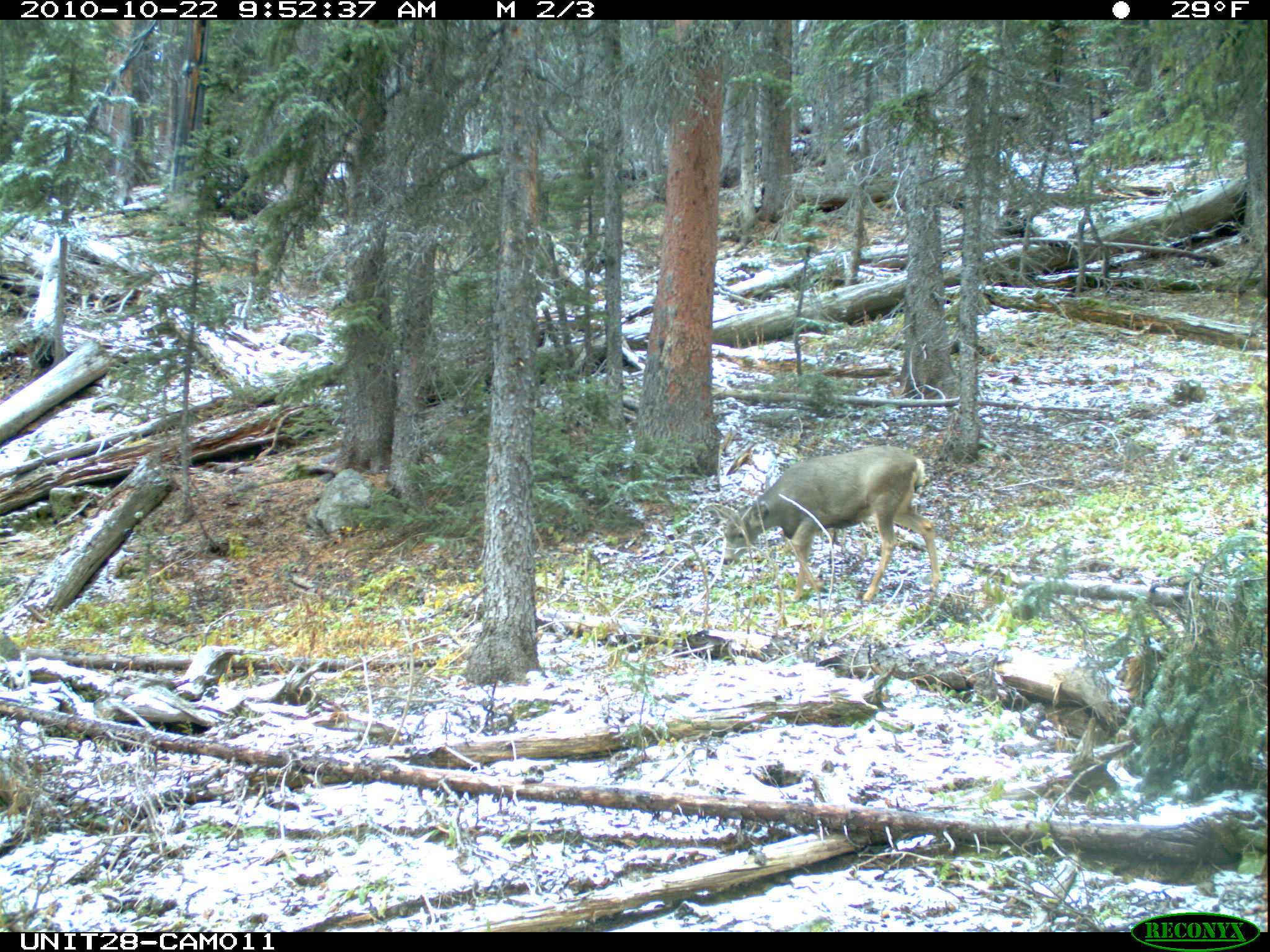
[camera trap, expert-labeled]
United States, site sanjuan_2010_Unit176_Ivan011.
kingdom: Animalia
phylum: Chordata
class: Mammalia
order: Artiodactyla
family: Cervidae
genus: Odocoileus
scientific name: Odocoileus hemionus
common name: mule deer